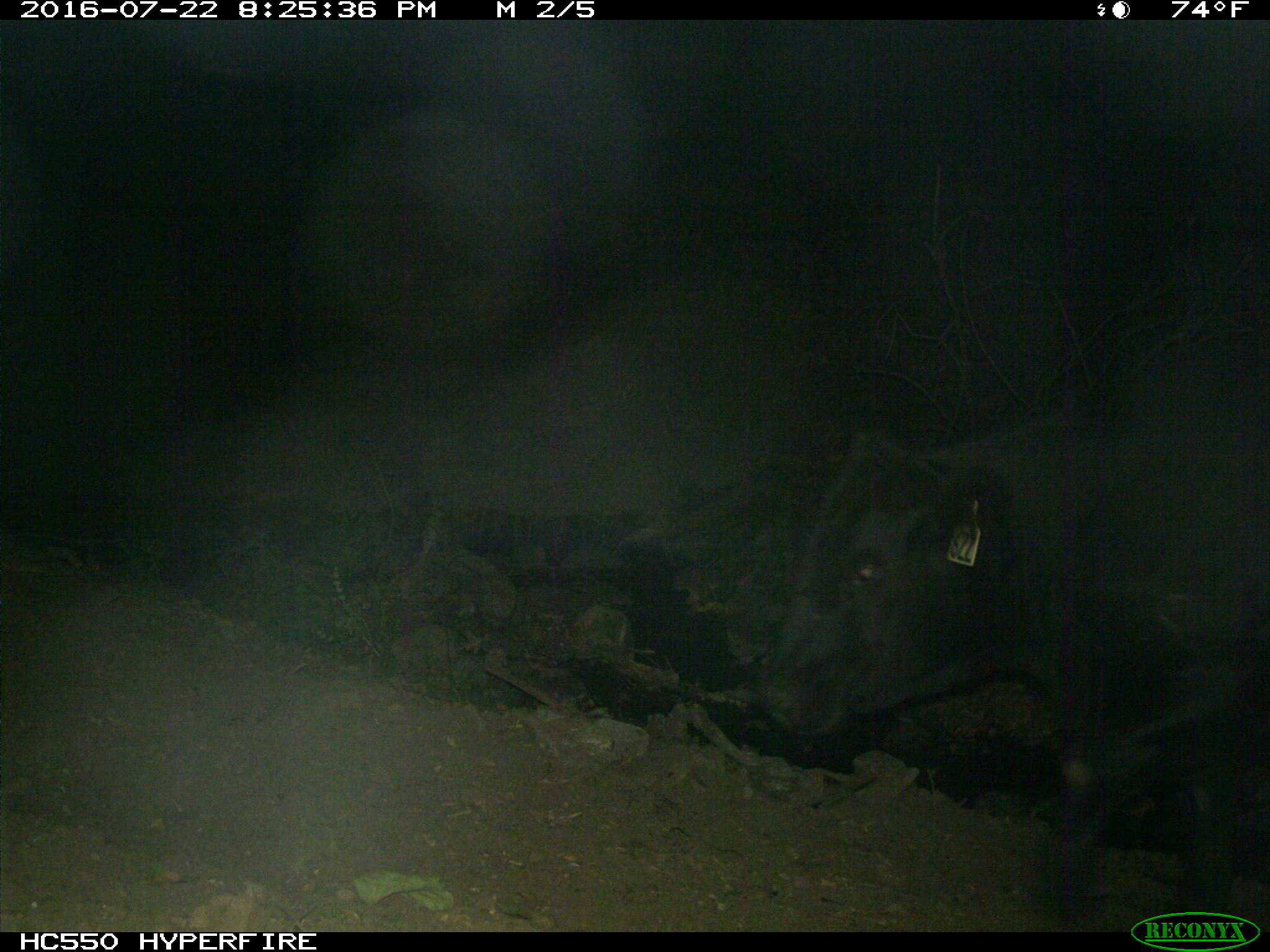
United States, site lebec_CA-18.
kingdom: Animalia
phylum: Chordata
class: Mammalia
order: Artiodactyla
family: Bovidae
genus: Bos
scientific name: Bos taurus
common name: domestic cow